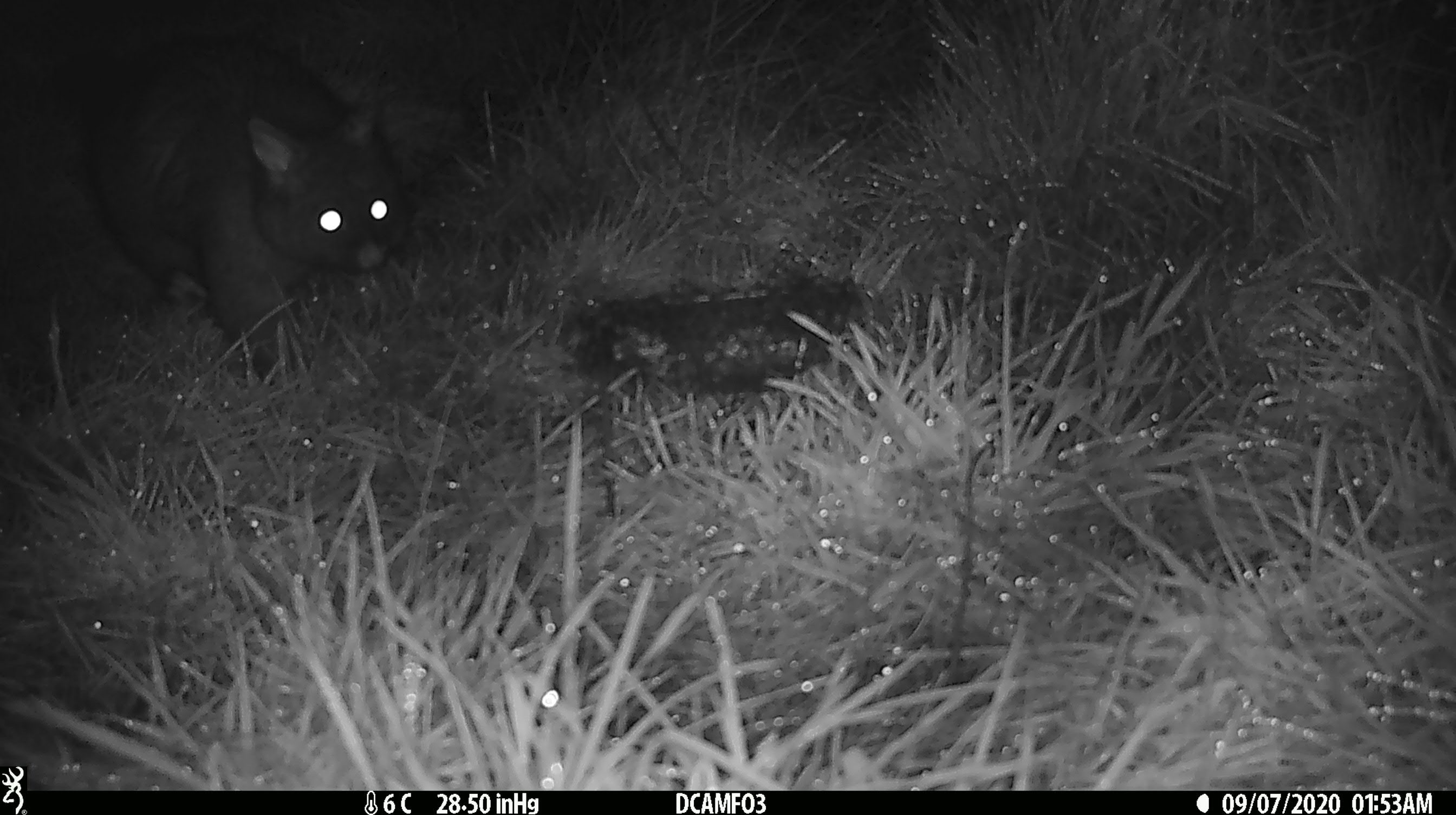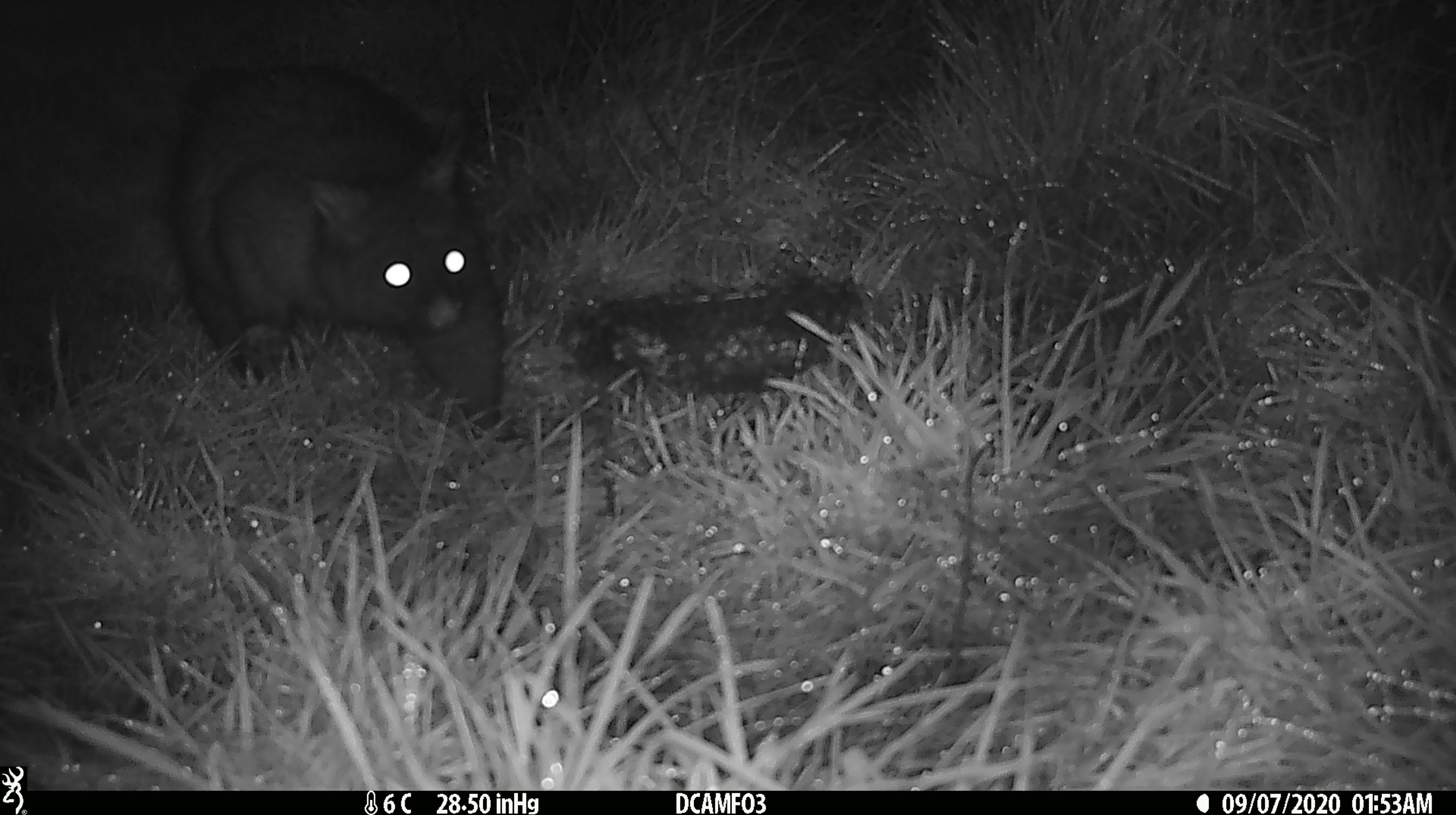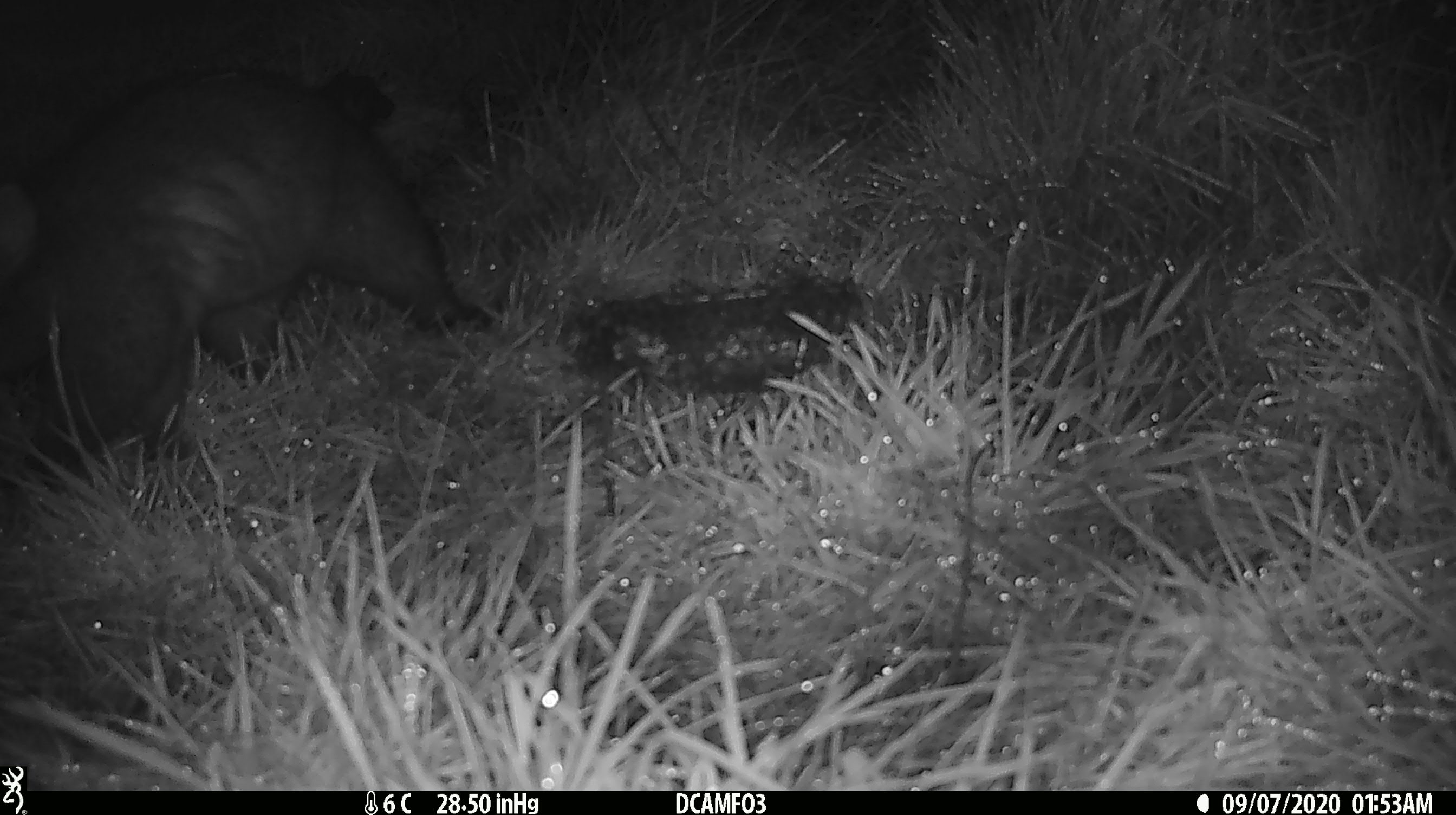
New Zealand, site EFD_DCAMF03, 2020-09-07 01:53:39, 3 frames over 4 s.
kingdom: Animalia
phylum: Chordata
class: Mammalia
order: Diprotodontia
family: Phalangeridae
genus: Trichosurus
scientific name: Trichosurus vulpecula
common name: common brushtail possum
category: possum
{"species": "possum (common brushtail possum) (Trichosurus vulpecula)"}